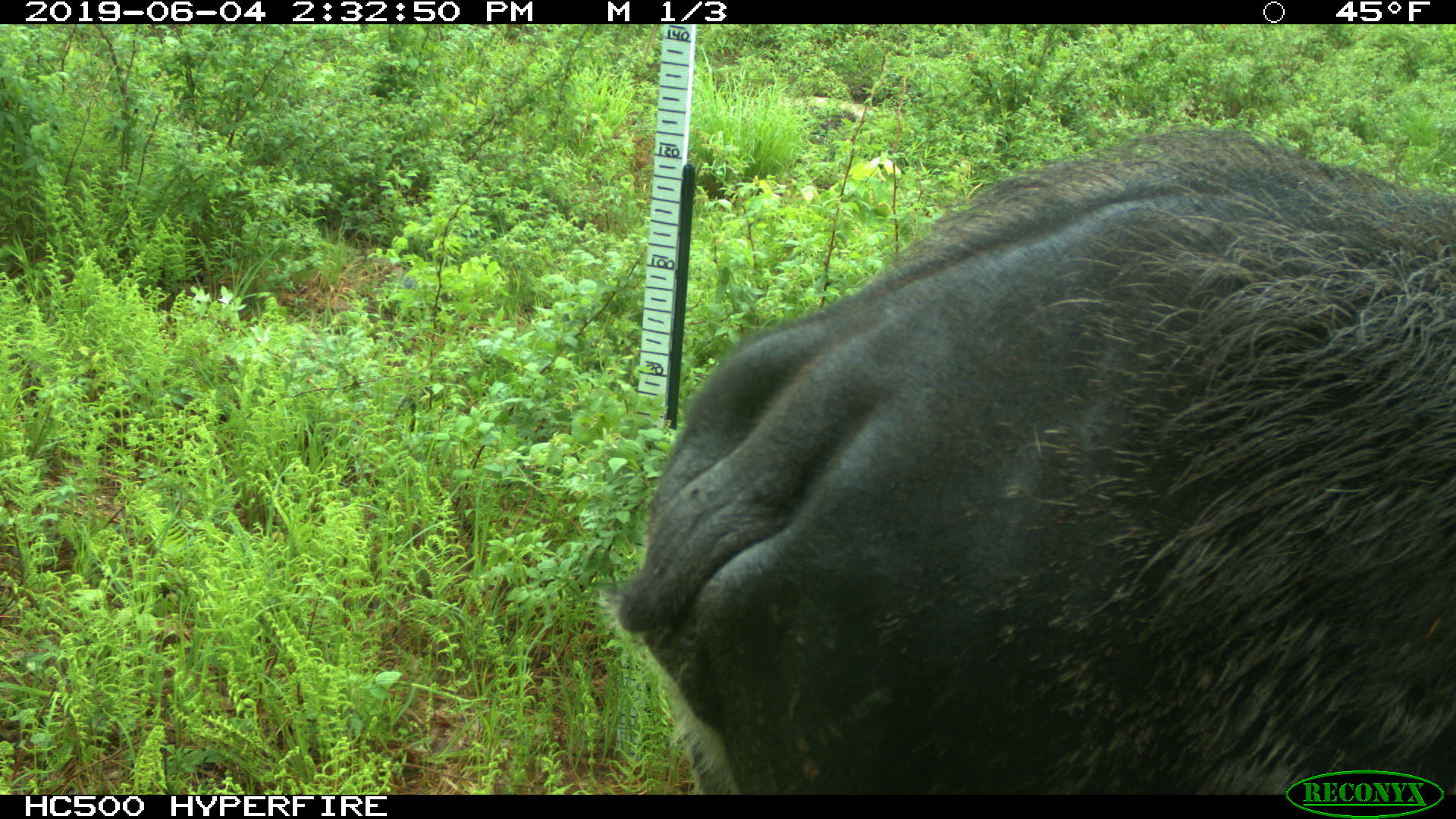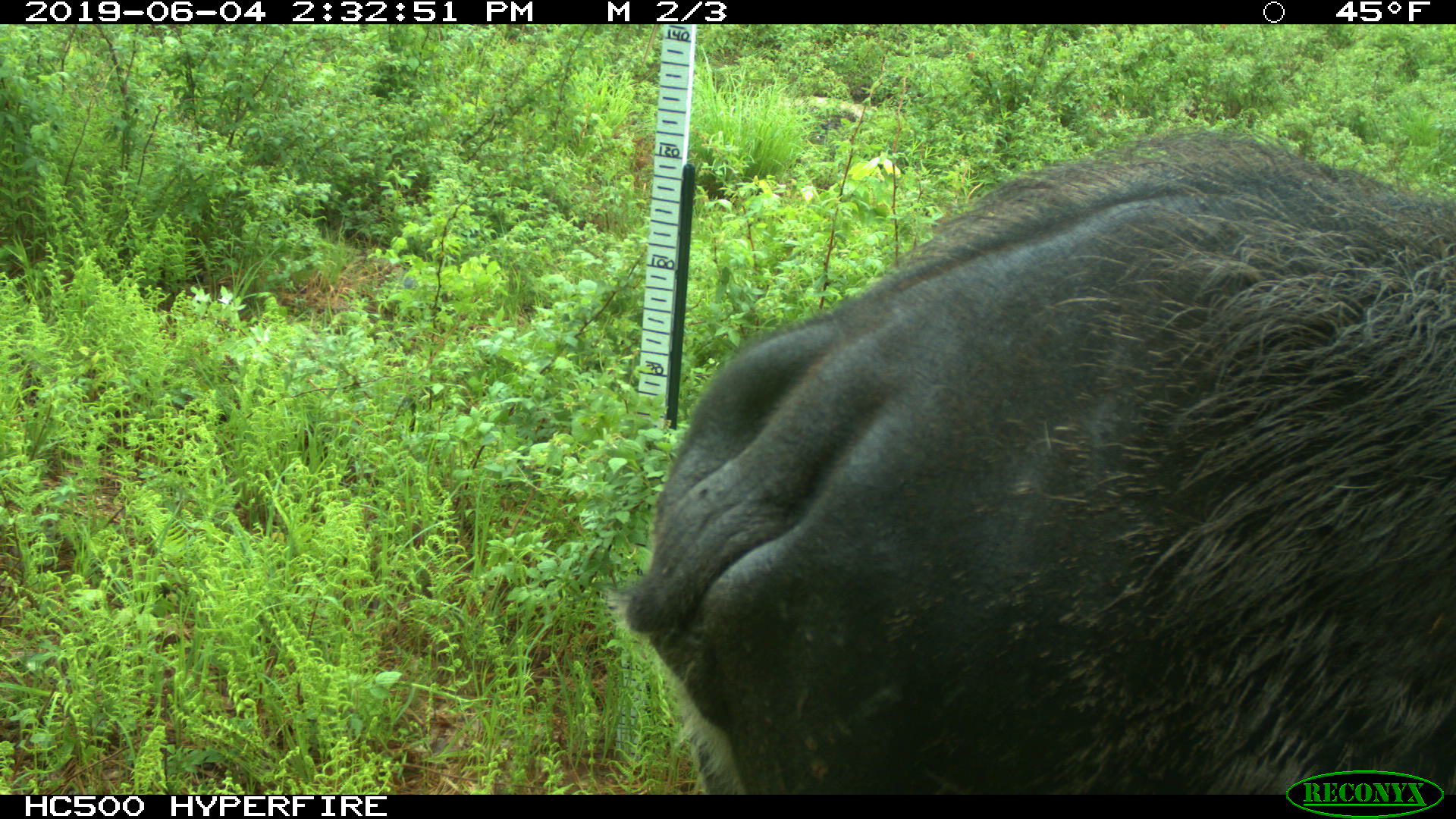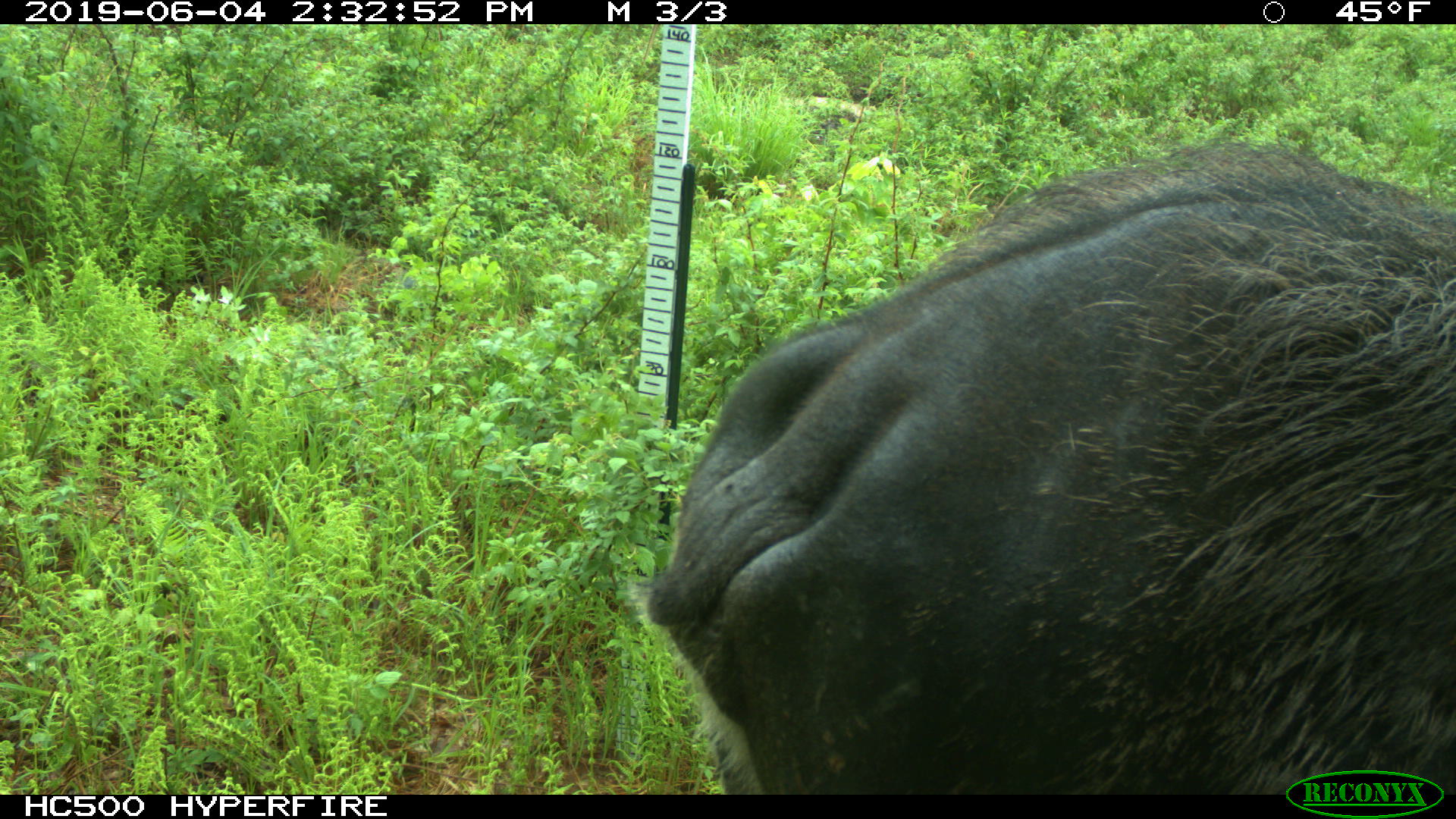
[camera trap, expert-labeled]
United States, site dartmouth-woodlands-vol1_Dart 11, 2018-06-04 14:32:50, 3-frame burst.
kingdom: Animalia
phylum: Chordata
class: Mammalia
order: Artiodactyla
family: Cervidae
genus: Alces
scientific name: Alces alces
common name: moose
Moose (Alces alces).